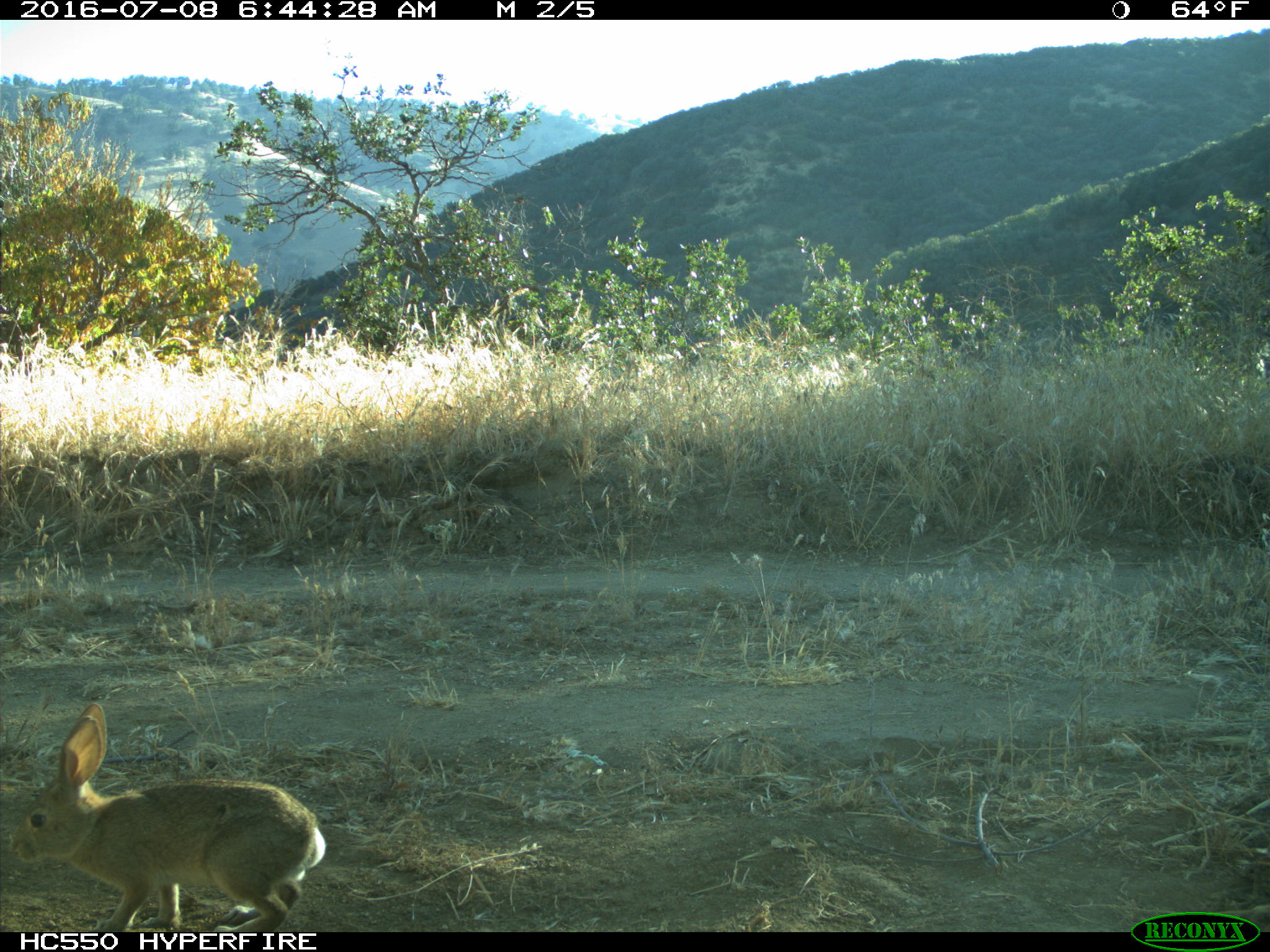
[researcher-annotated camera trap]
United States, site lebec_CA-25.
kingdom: Animalia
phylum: Chordata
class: Mammalia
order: Lagomorpha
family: Leporidae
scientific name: Leporidae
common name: rabbits and hares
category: unidentified rabbit